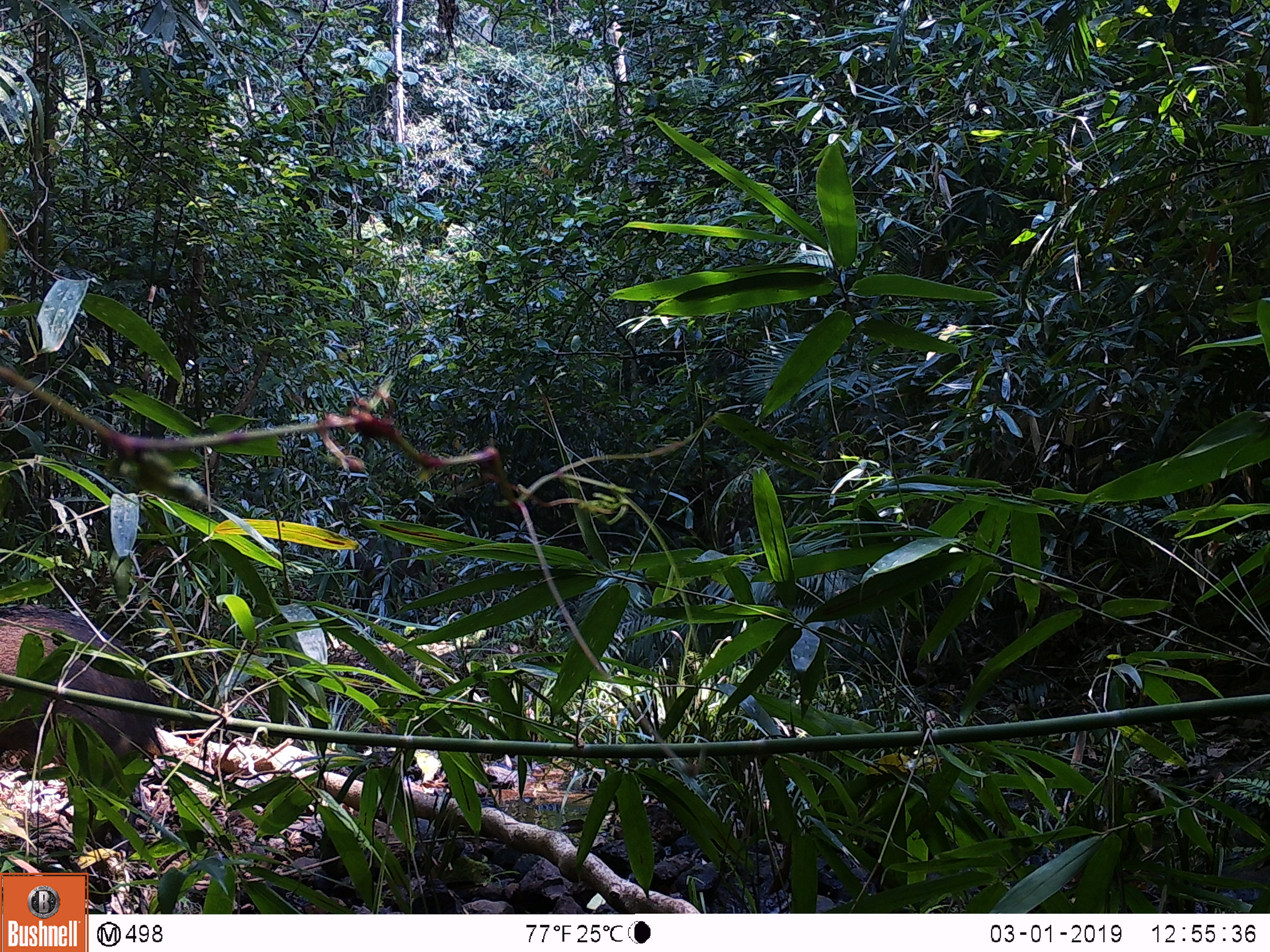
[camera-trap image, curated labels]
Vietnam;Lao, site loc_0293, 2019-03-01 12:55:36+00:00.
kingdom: Animalia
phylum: Chordata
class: Mammalia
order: Artiodactyla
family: Suidae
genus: Sus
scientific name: Sus scrofa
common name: eurasian wild pig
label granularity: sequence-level